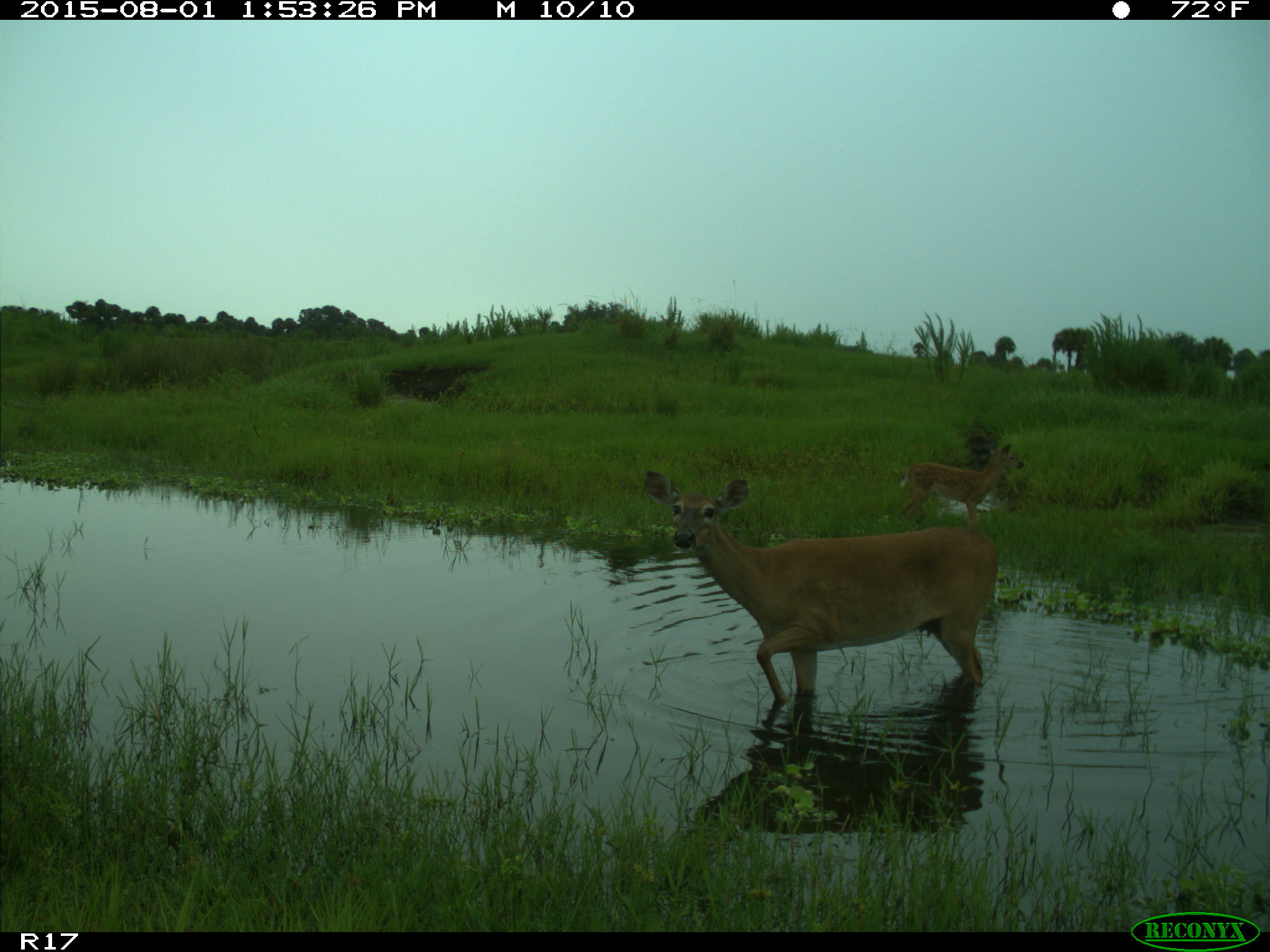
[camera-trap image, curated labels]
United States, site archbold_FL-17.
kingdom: Animalia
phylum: Chordata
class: Mammalia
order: Artiodactyla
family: Cervidae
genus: Odocoileus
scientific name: Odocoileus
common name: deer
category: unidentified deer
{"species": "unidentified deer (deer) (Odocoileus)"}